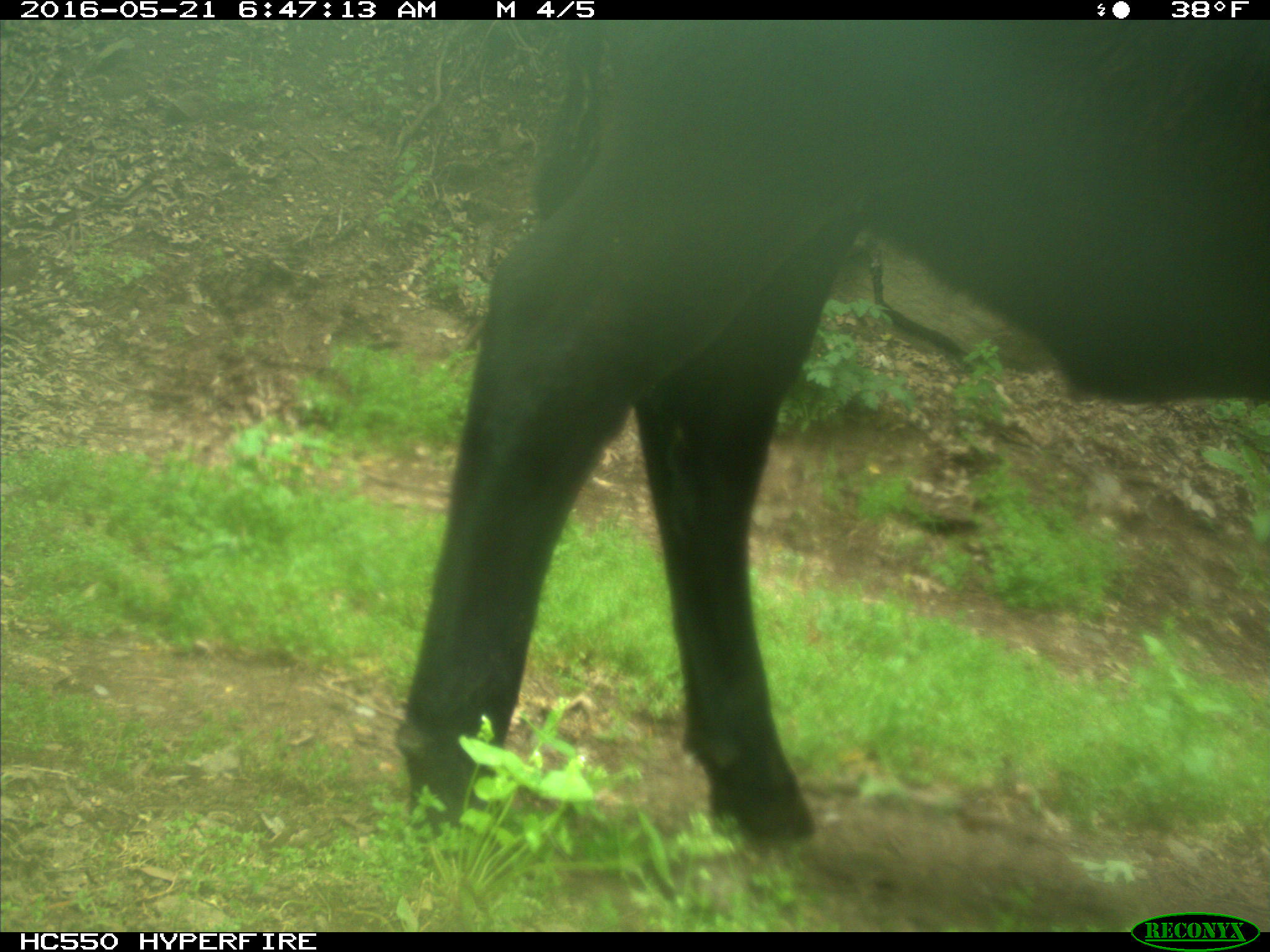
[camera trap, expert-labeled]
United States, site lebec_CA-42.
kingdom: Animalia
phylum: Chordata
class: Mammalia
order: Artiodactyla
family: Bovidae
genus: Bos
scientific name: Bos taurus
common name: domestic cow